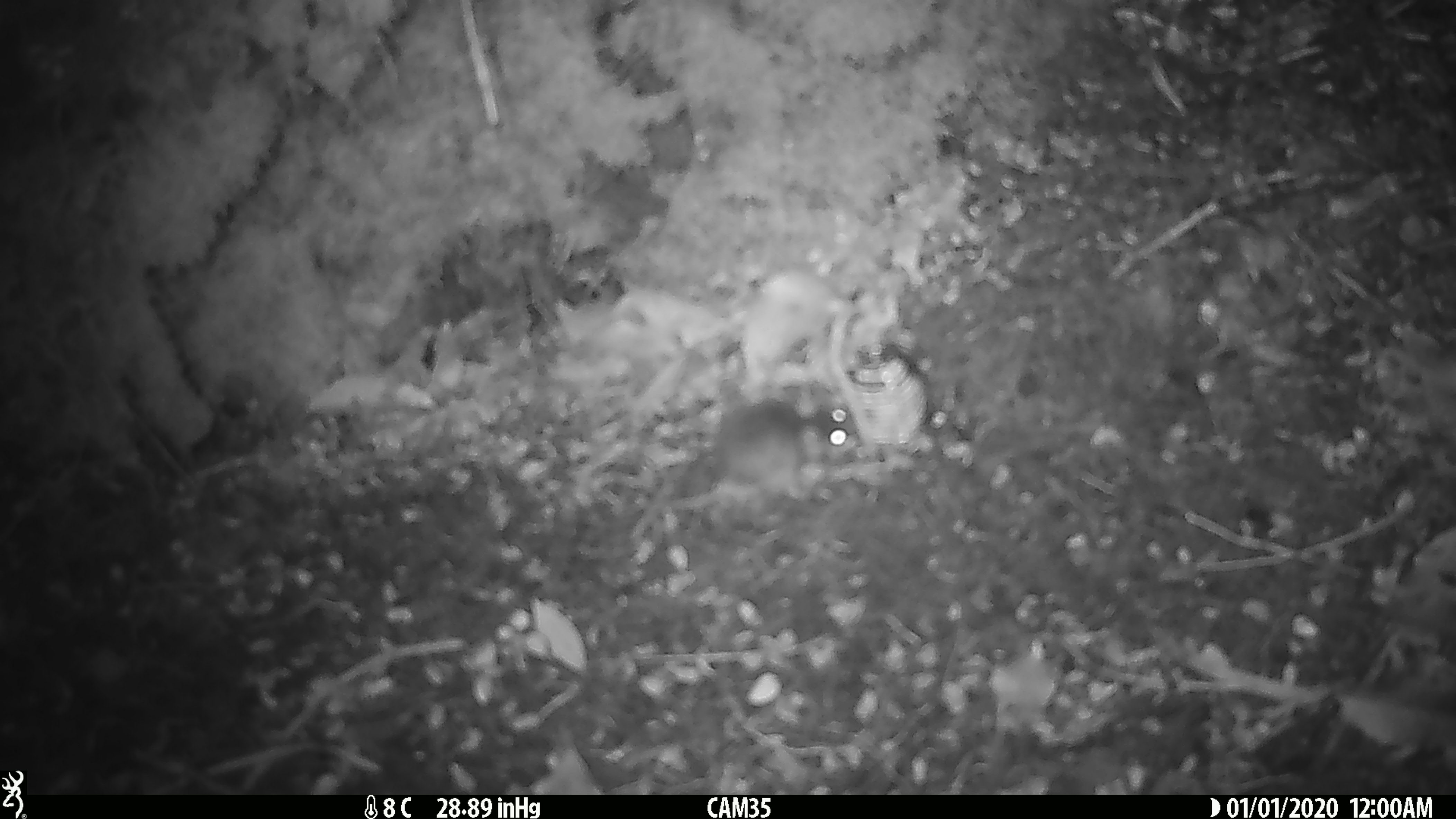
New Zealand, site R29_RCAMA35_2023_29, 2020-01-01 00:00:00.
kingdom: Animalia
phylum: Chordata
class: Mammalia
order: Rodentia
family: Muridae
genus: Mus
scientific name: Mus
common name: mouse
Mouse (Mus).